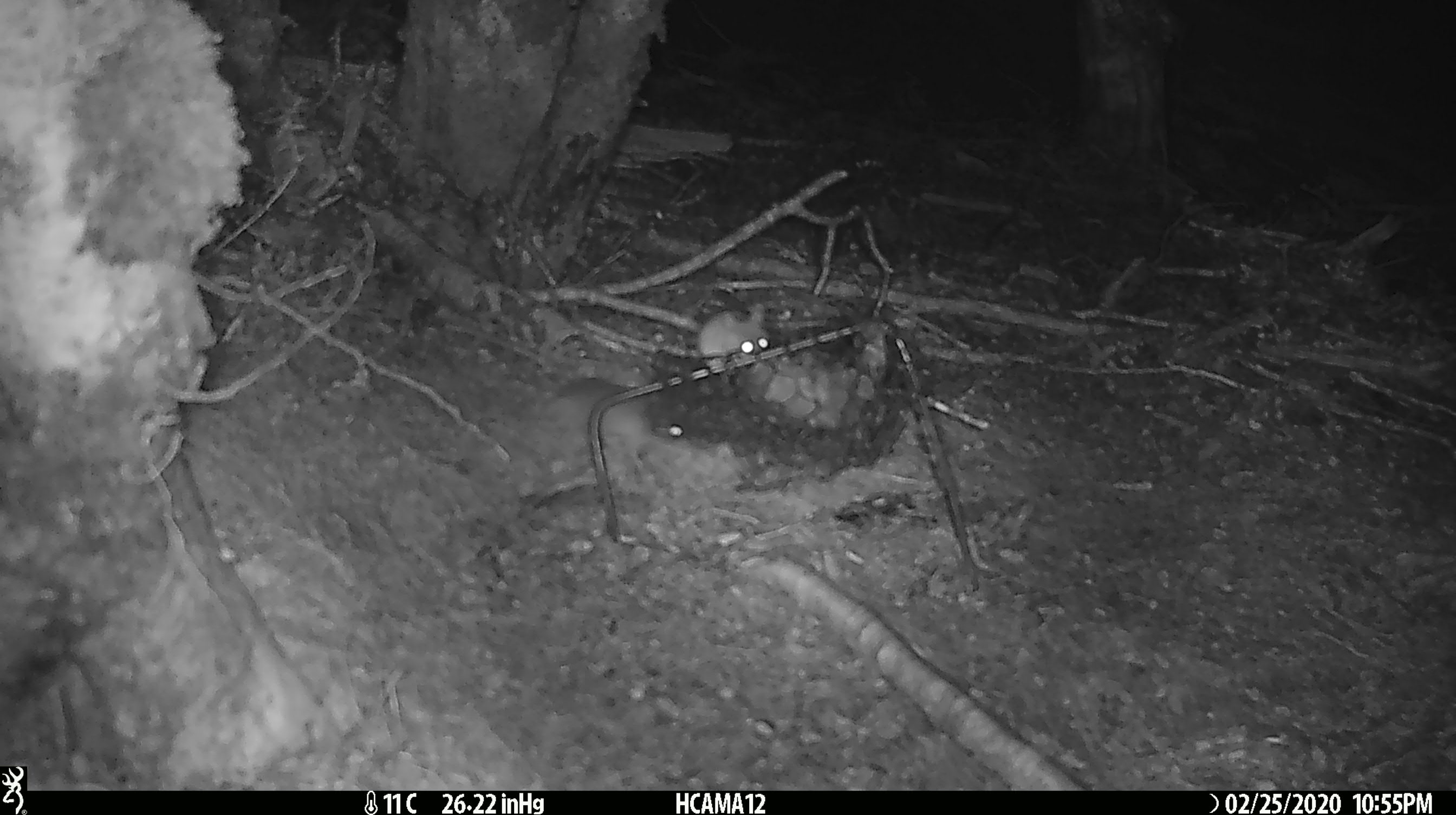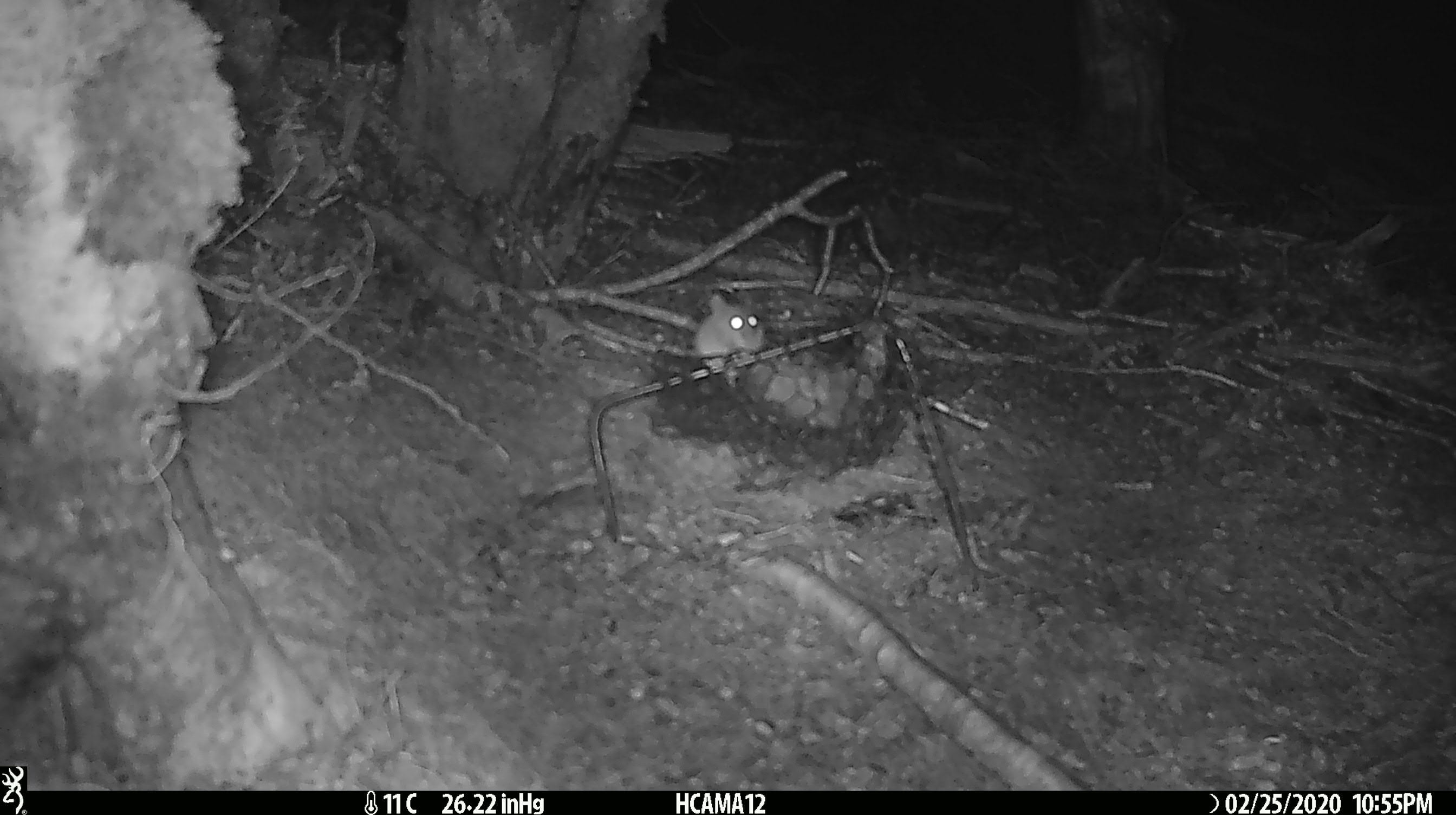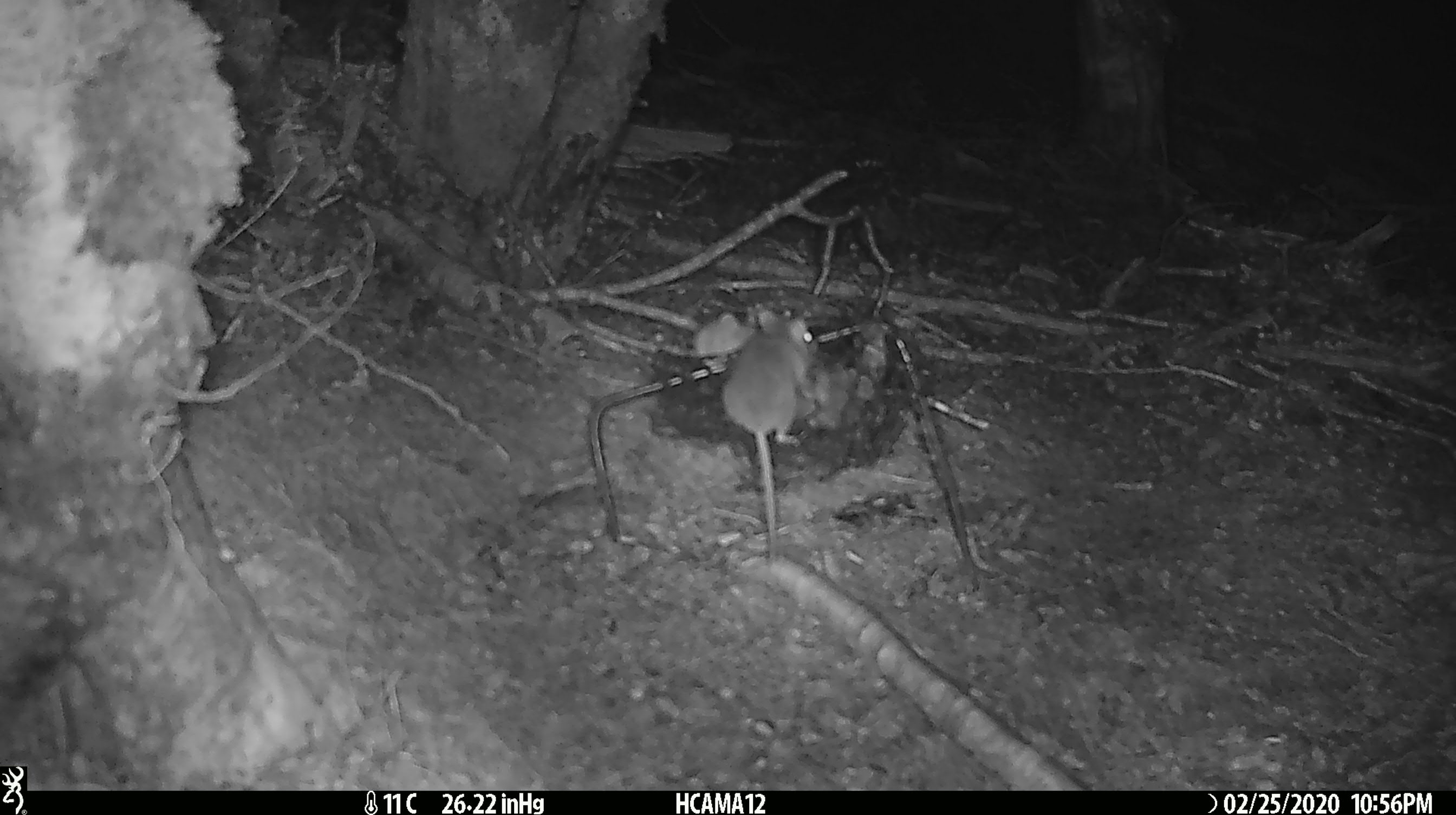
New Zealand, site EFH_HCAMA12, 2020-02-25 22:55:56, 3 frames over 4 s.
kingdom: Animalia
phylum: Chordata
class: Mammalia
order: Rodentia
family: Muridae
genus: Mus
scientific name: Mus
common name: mouse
Mouse (Mus).